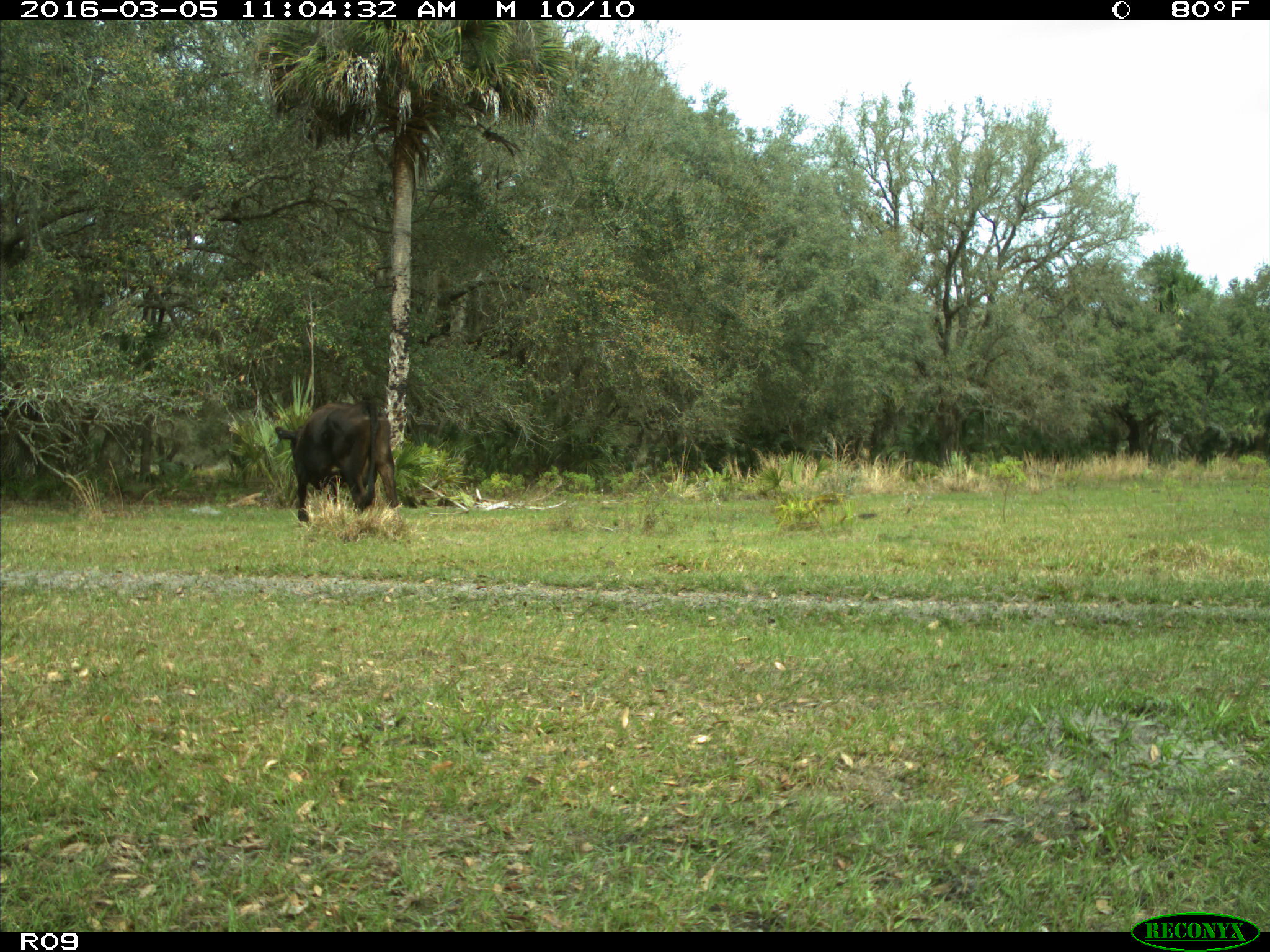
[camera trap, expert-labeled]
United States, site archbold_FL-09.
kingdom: Animalia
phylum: Chordata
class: Mammalia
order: Artiodactyla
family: Bovidae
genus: Bos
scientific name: Bos taurus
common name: domestic cow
Bos taurus (domestic cow).